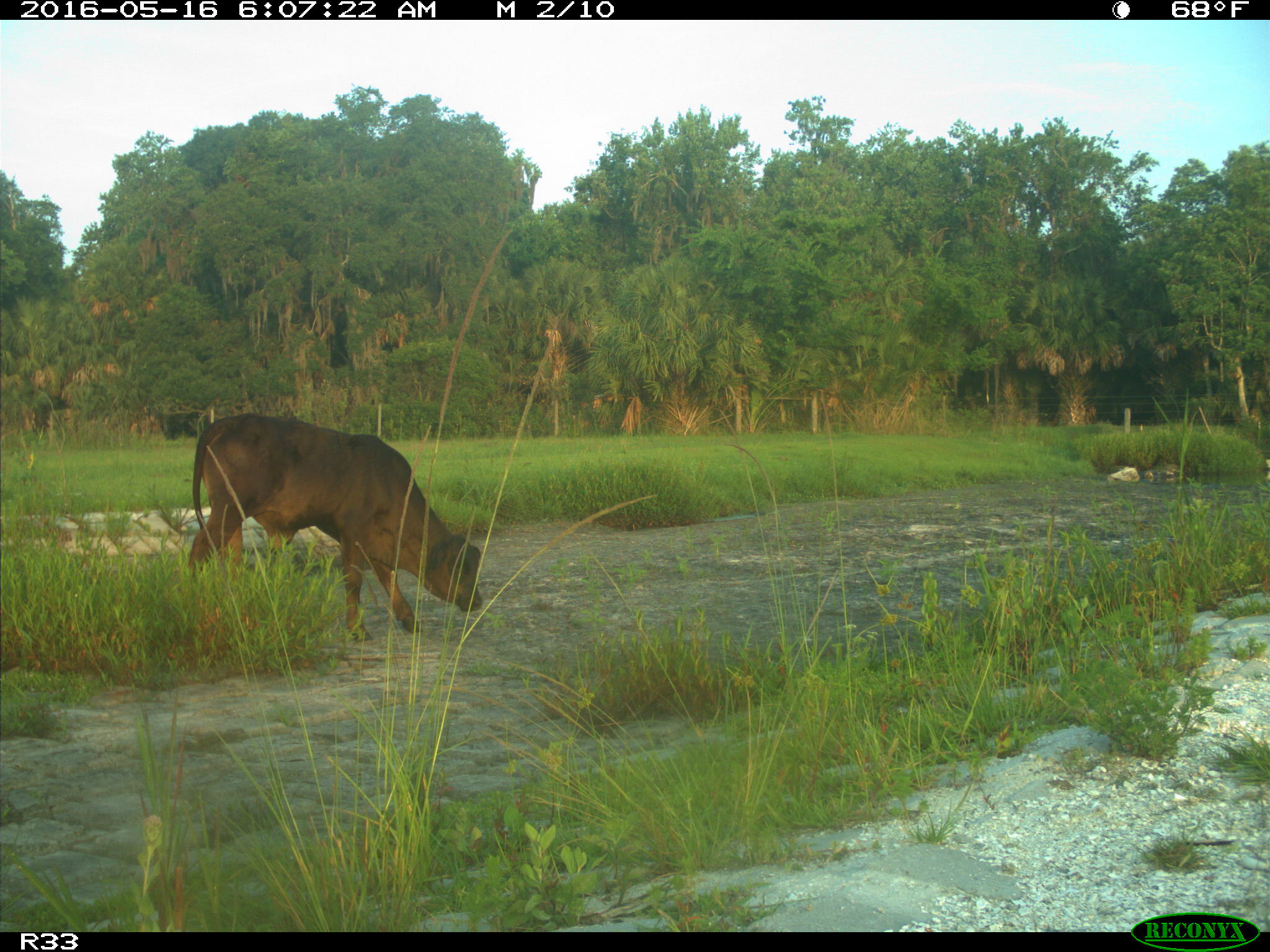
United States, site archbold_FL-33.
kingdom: Animalia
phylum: Chordata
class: Mammalia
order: Artiodactyla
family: Bovidae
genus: Bos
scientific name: Bos taurus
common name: domestic cow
Bos taurus (domestic cow).